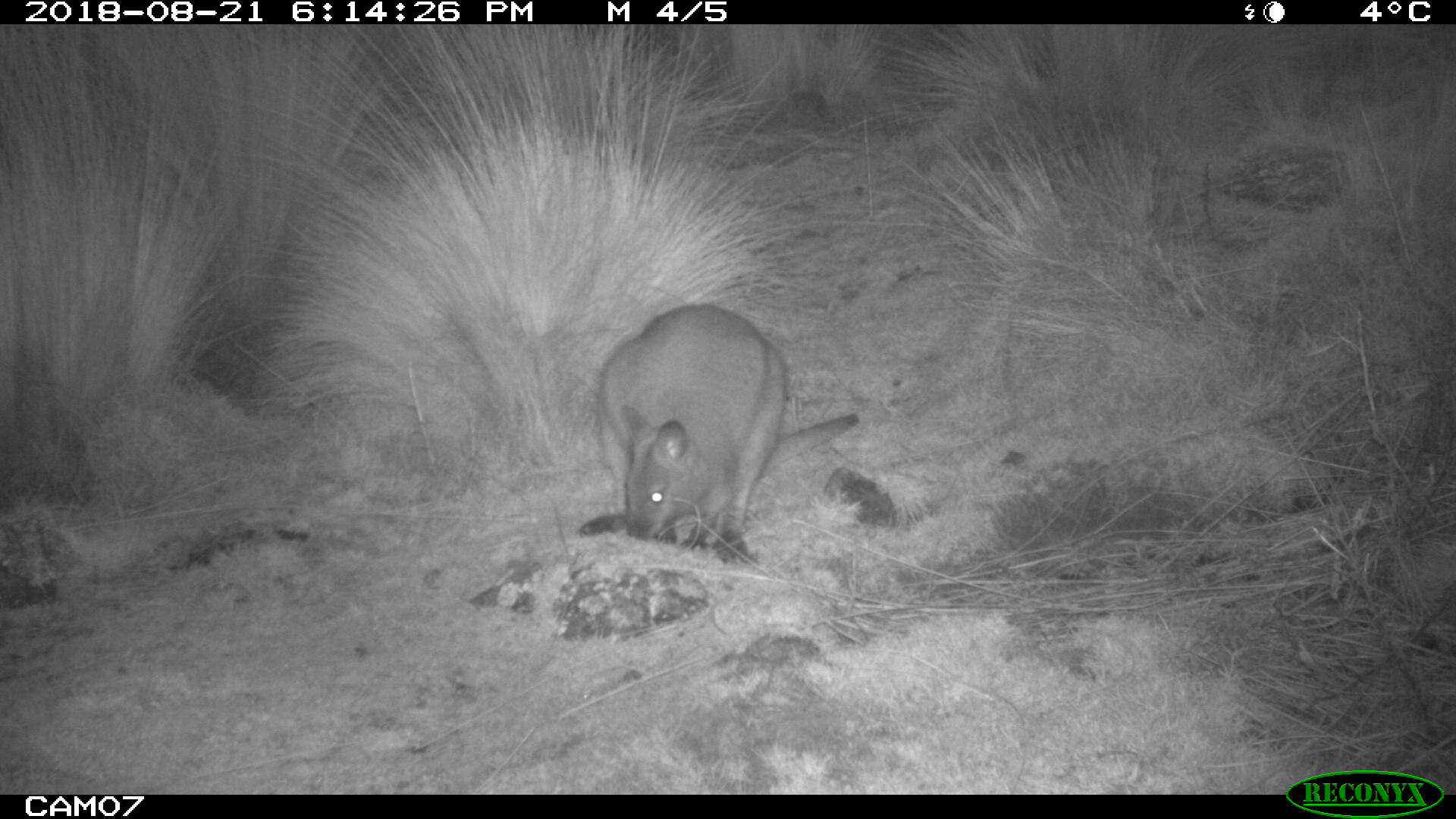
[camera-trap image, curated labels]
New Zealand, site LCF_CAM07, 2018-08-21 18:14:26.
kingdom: Animalia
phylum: Chordata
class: Mammalia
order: Diprotodontia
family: Macropodidae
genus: Notamacropus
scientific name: Notamacropus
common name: wallaby